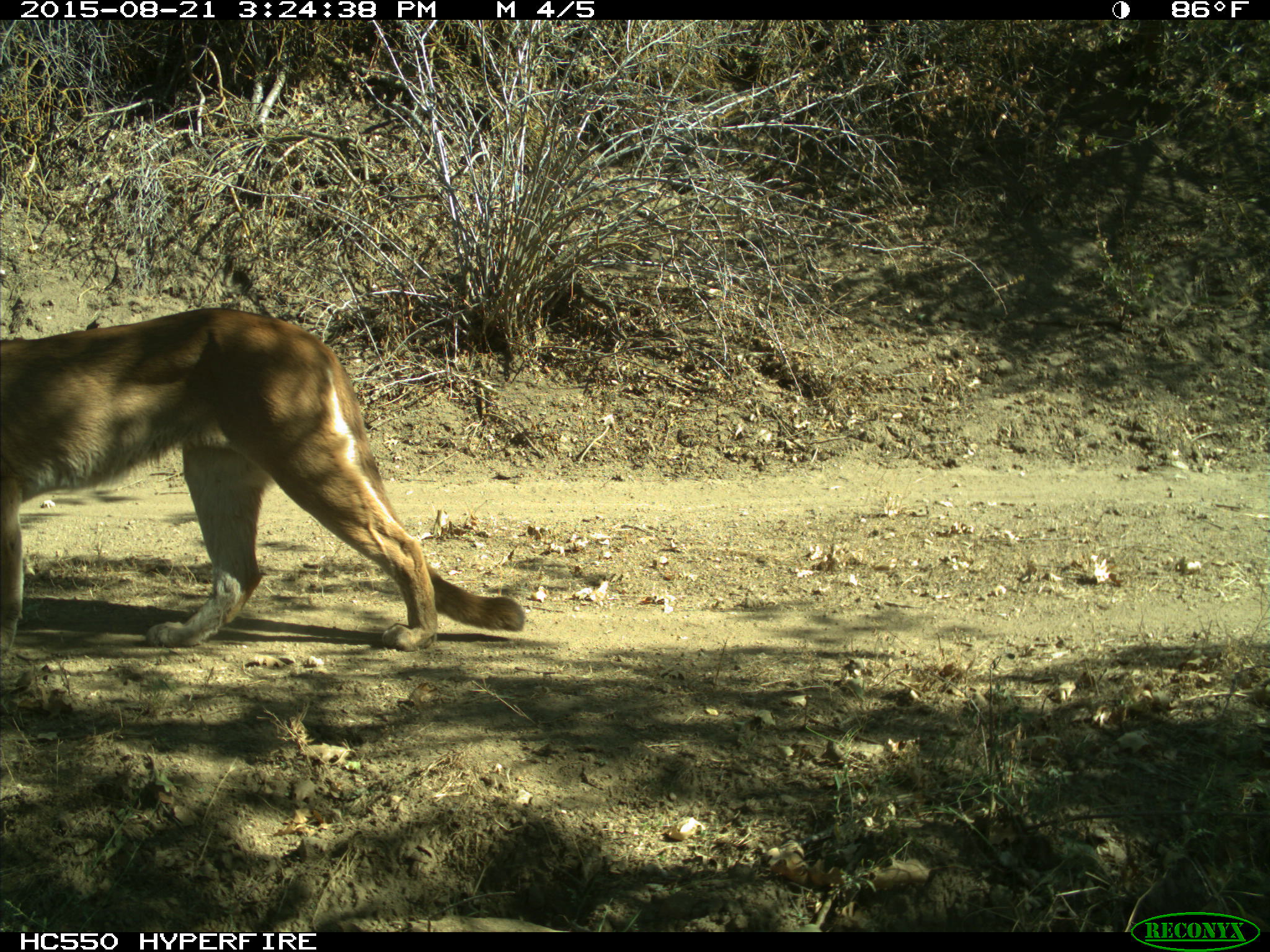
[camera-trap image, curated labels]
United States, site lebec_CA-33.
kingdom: Animalia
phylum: Chordata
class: Mammalia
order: Carnivora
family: Felidae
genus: Puma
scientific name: Puma concolor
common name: mountain lion